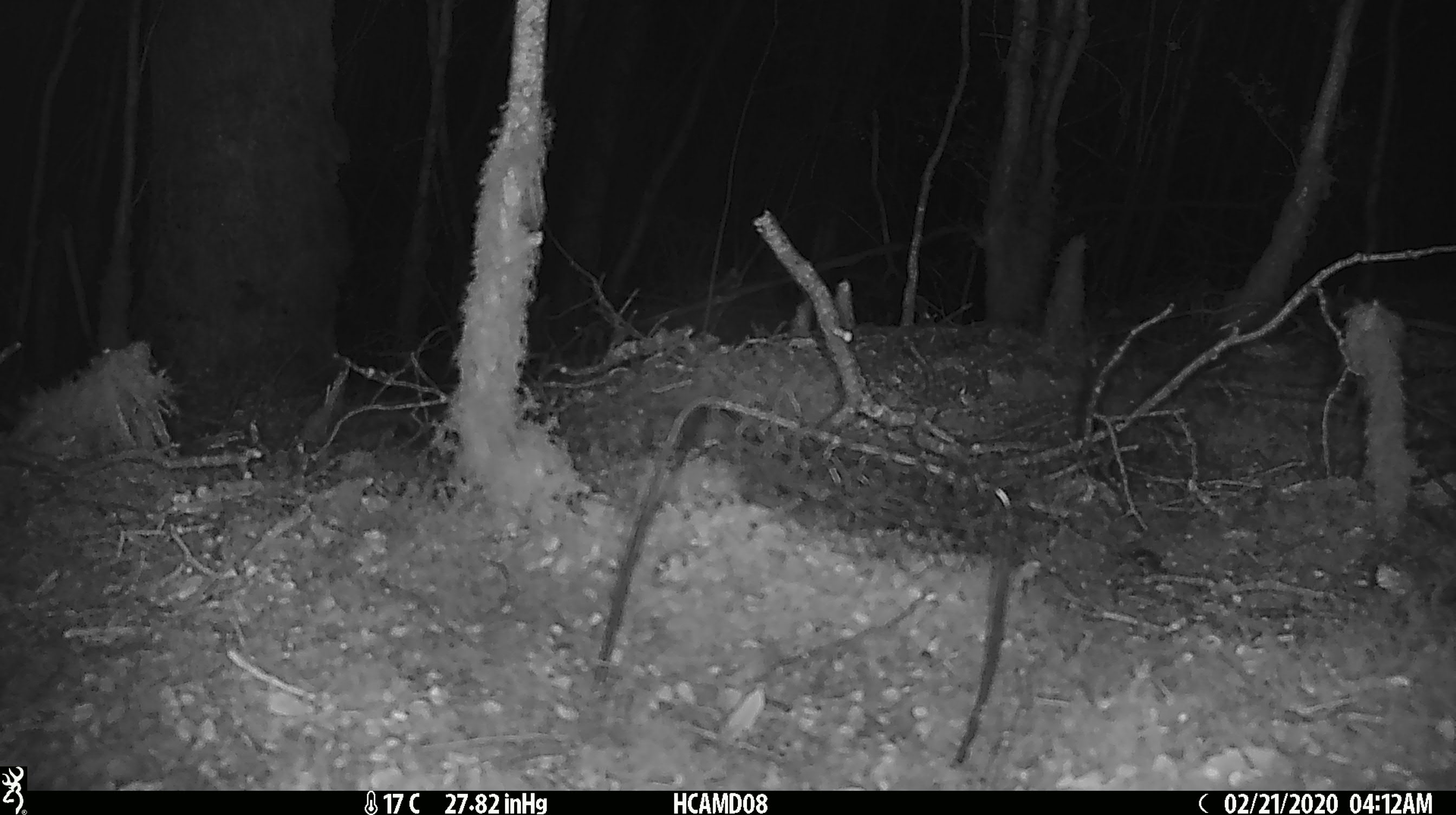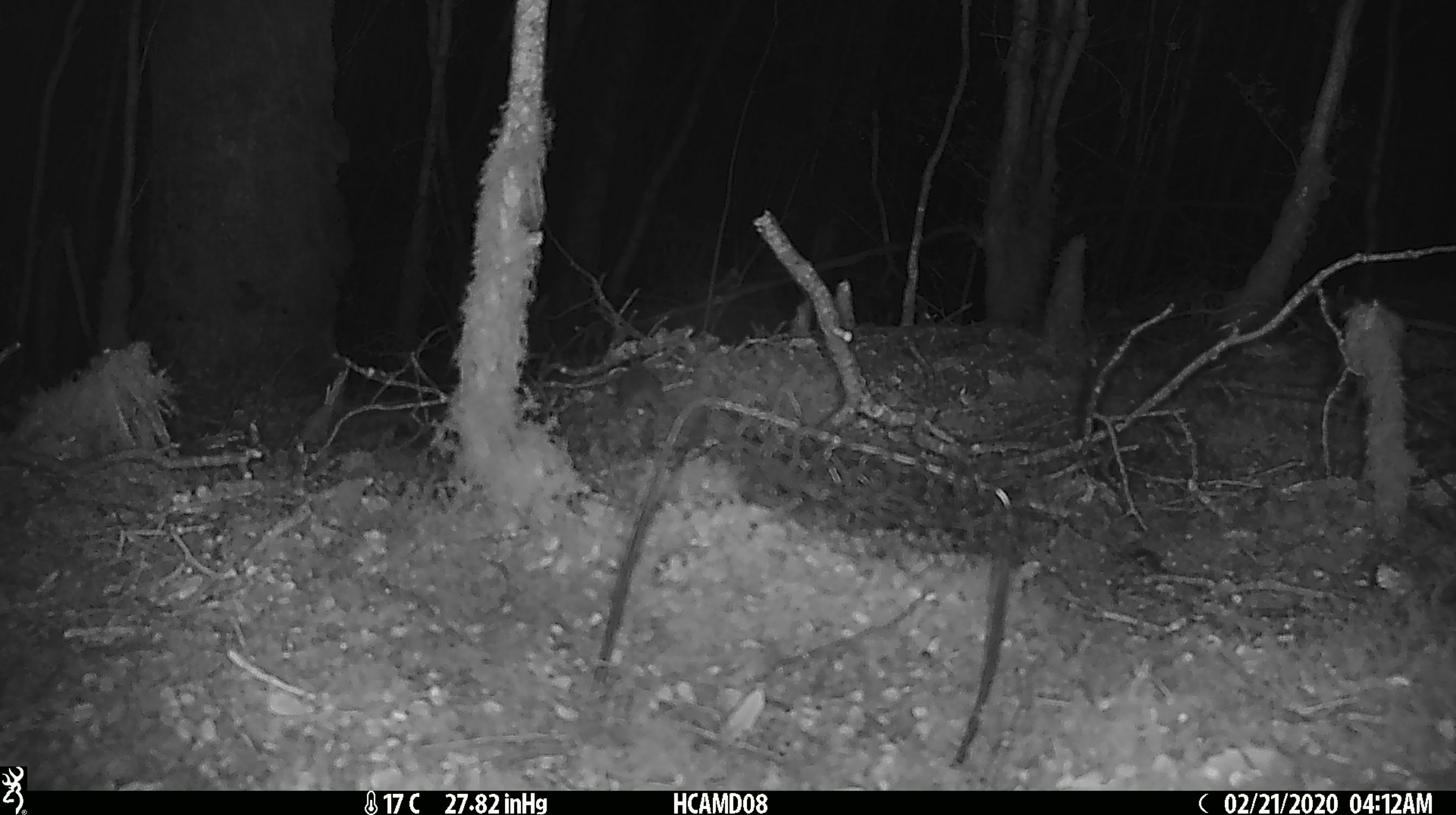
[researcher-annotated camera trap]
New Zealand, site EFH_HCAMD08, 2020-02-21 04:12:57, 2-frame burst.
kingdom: Animalia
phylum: Chordata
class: Mammalia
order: Rodentia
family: Muridae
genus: Mus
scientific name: Mus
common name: mouse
Mouse (Mus).